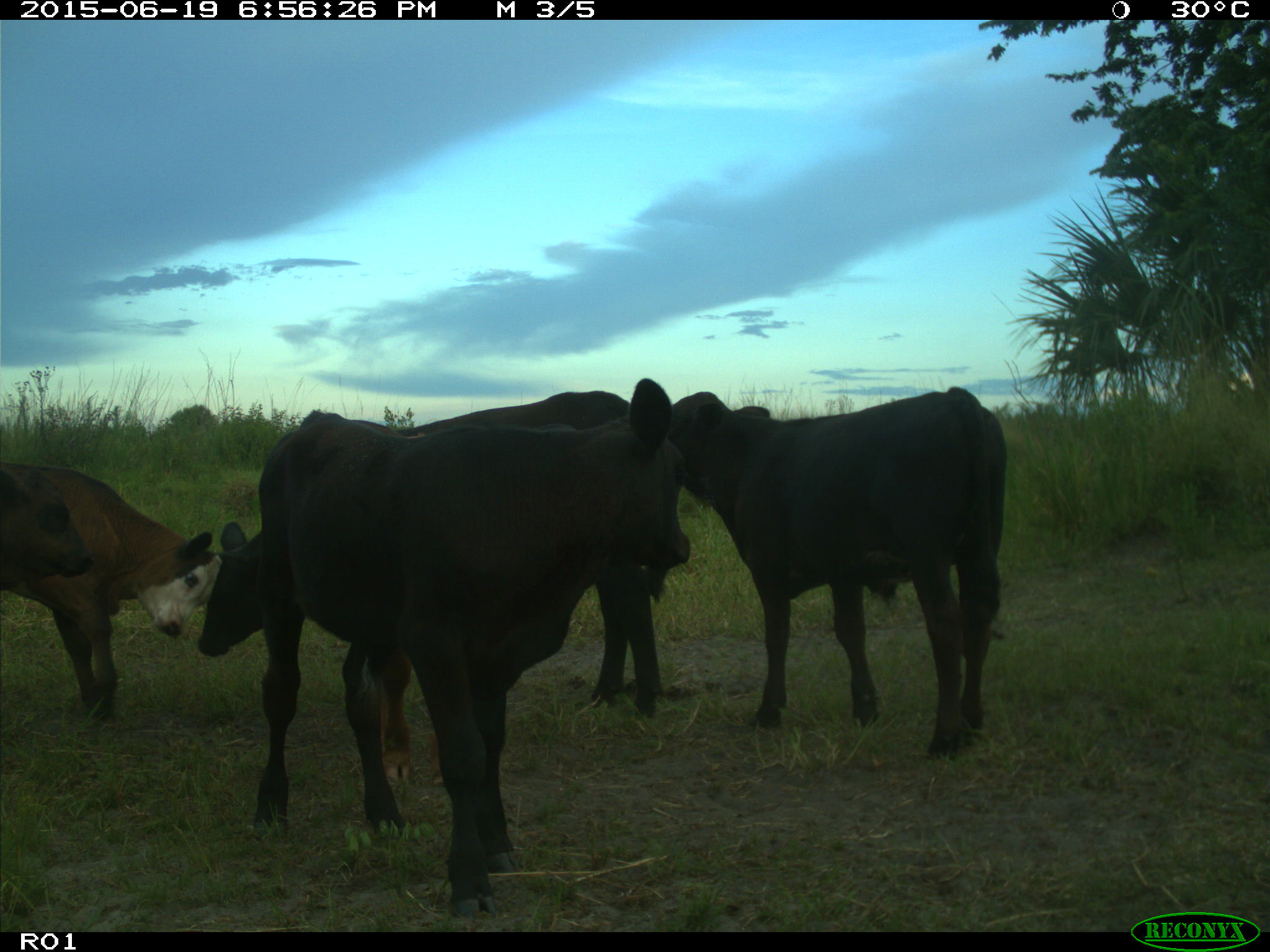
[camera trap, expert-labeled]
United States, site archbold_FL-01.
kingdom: Animalia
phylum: Chordata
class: Mammalia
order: Artiodactyla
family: Bovidae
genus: Bos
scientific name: Bos taurus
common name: domestic cow